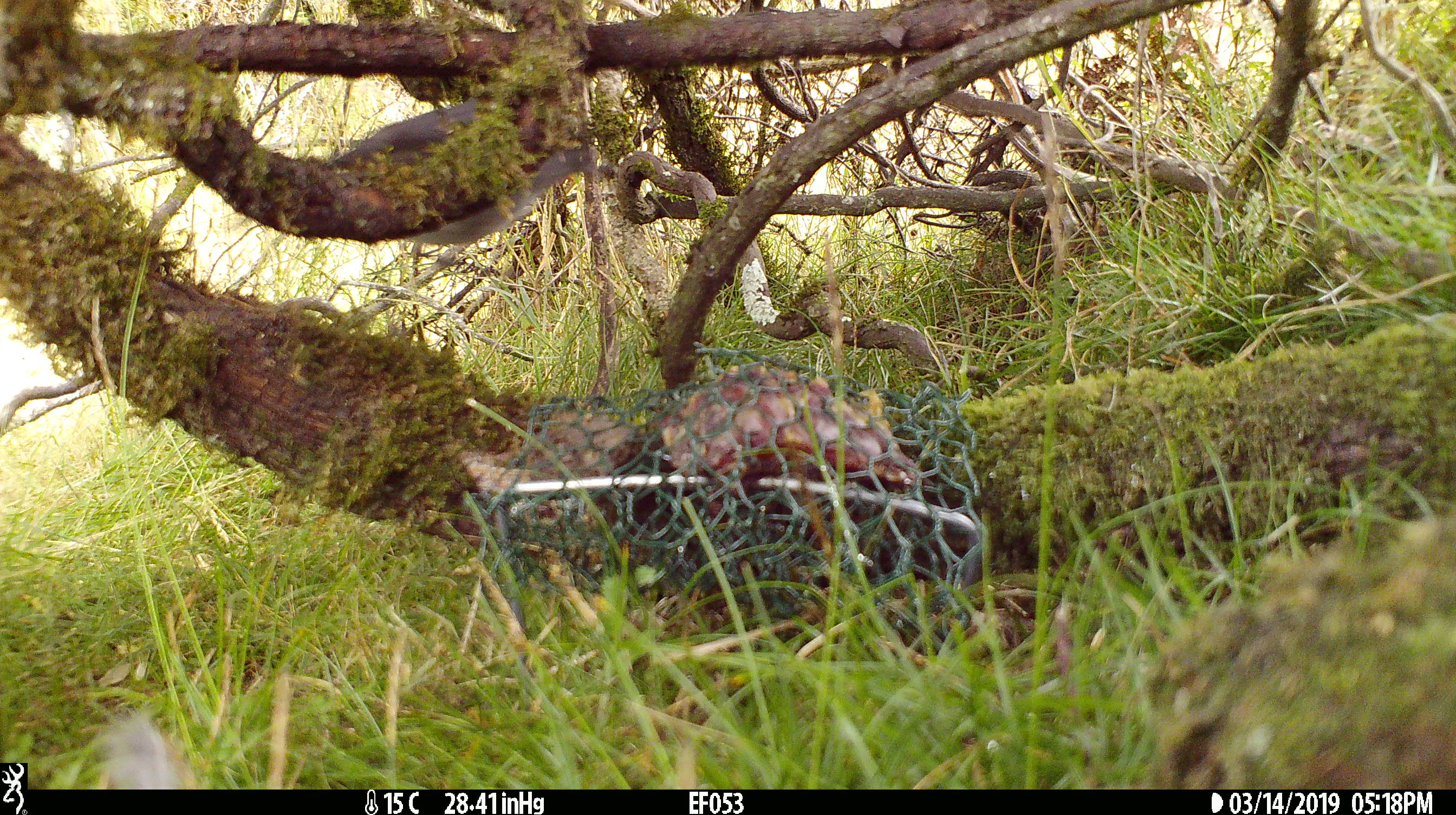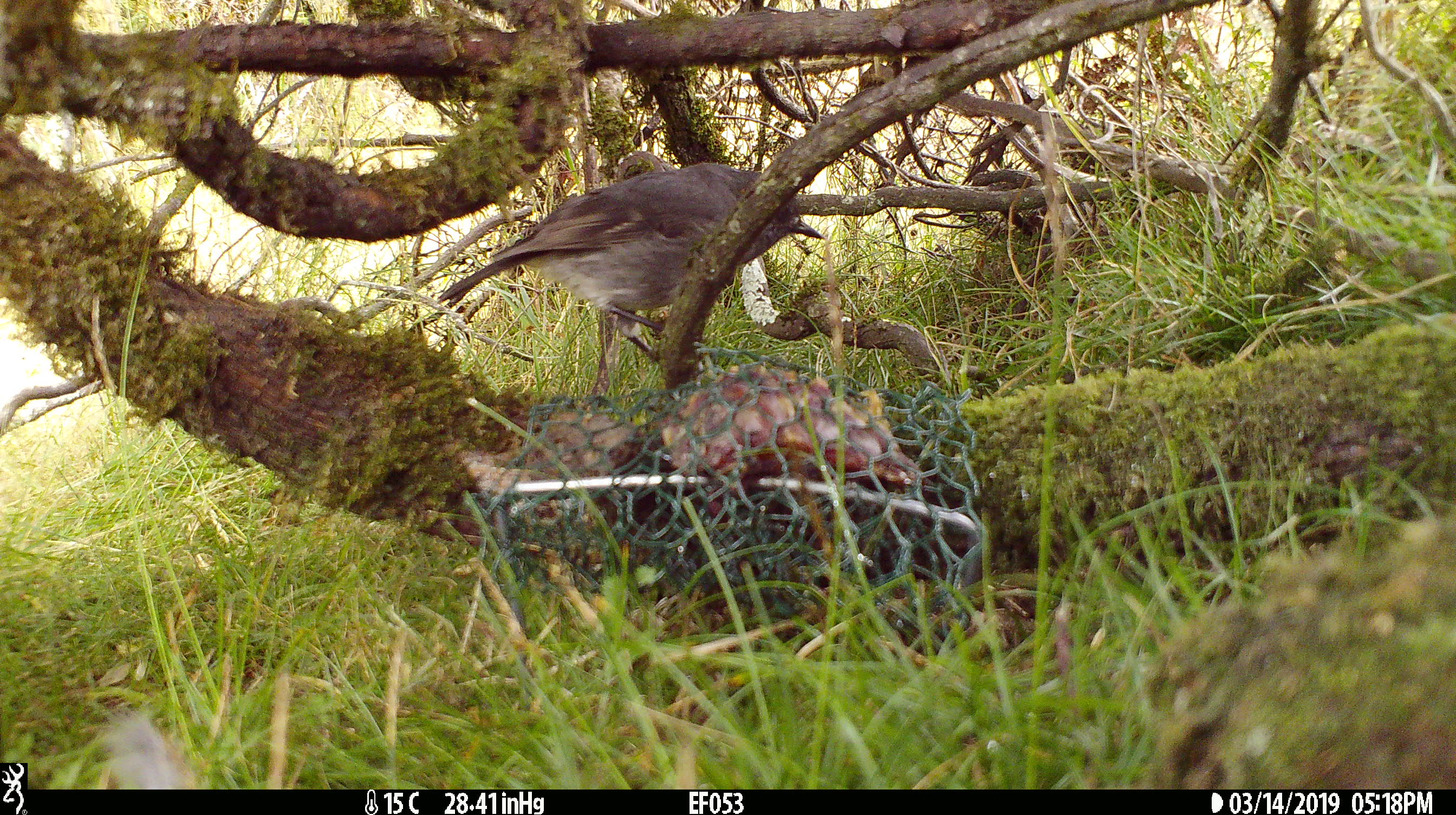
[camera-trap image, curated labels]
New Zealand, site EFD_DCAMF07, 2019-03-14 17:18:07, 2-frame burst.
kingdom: Animalia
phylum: Chordata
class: Aves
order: Passeriformes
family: Petroicidae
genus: Petroica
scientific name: Petroica australis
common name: new zealand robin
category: robin